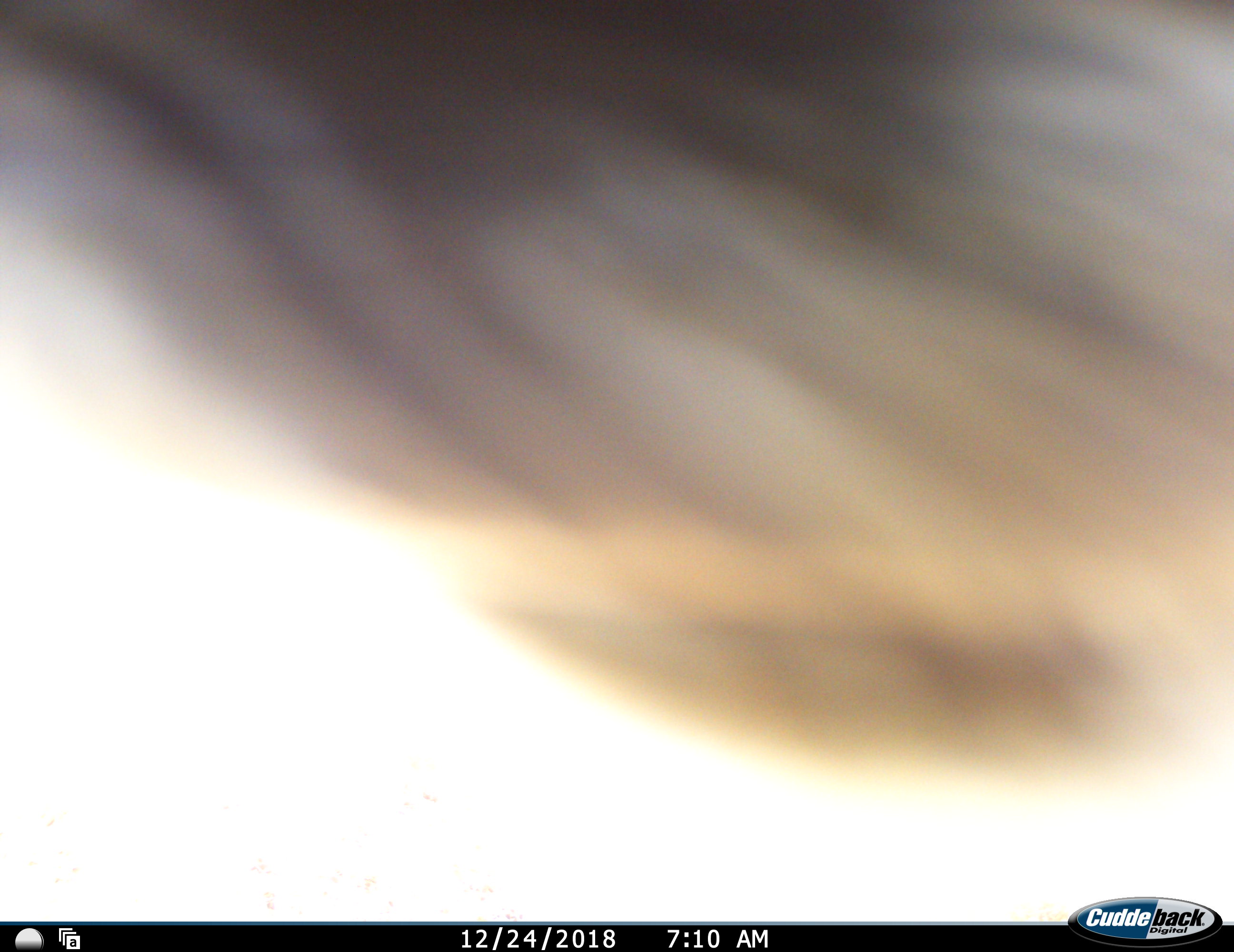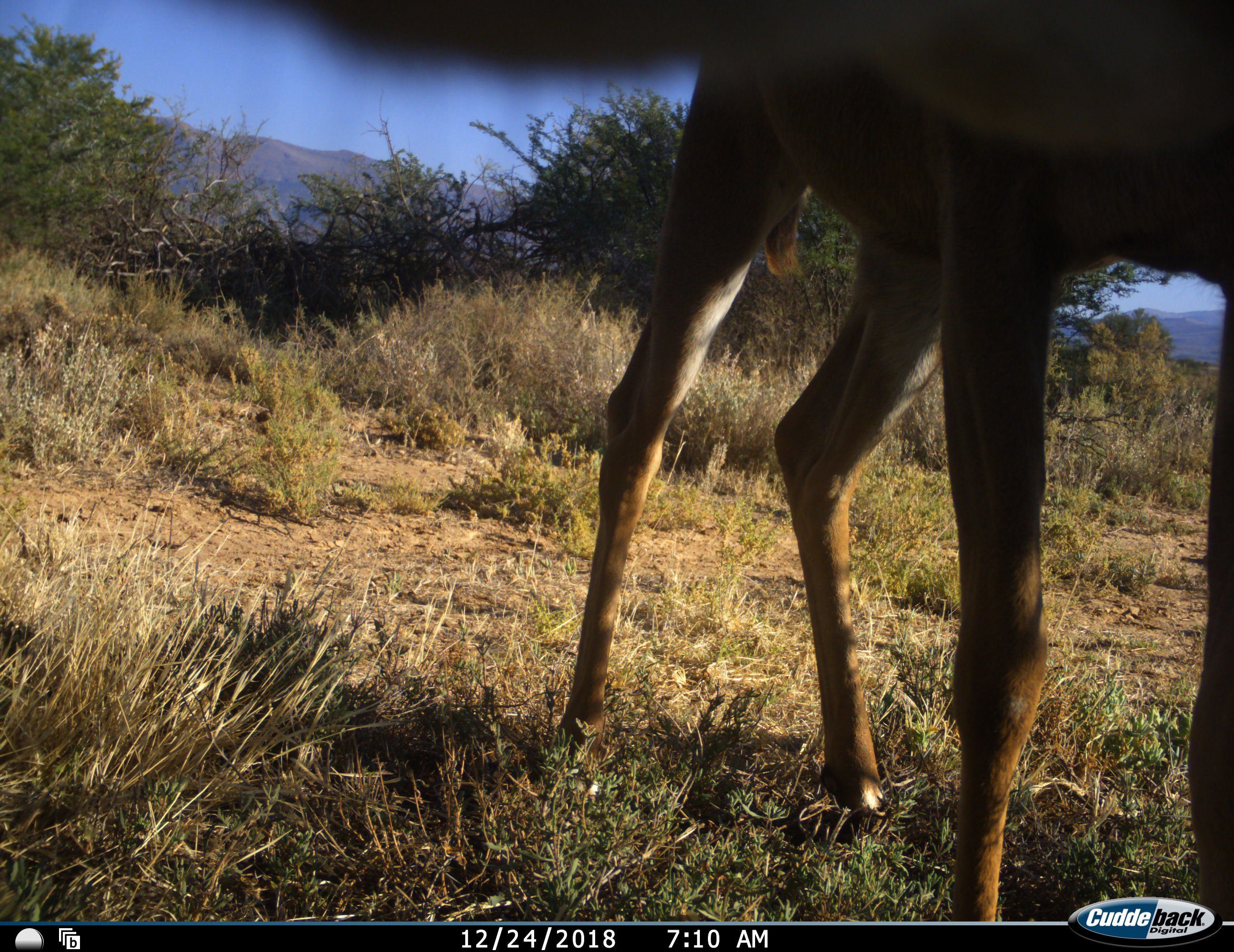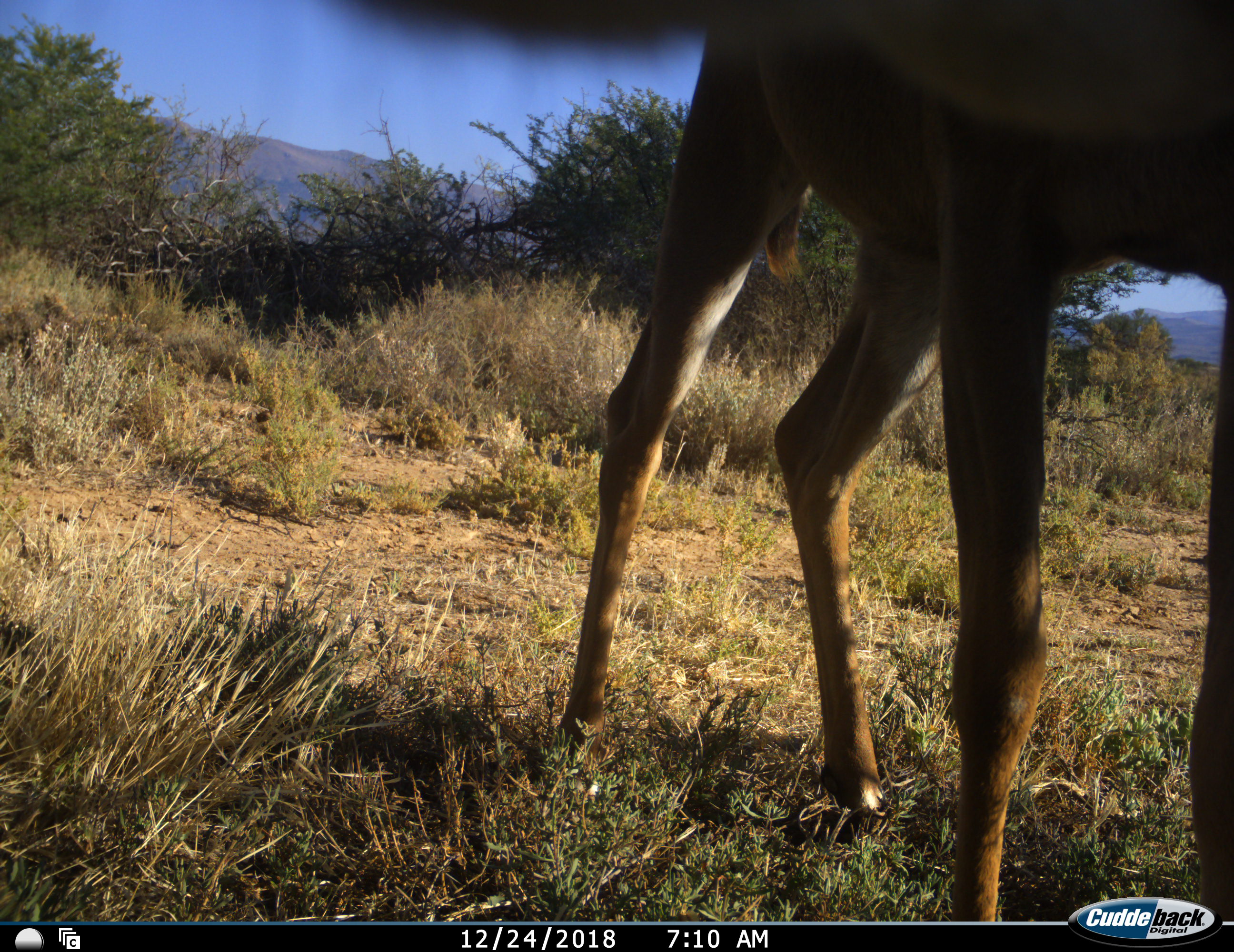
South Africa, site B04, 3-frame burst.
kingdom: Animalia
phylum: Chordata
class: Mammalia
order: Artiodactyla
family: Bovidae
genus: Tragelaphus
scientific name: Tragelaphus strepsiceros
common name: greater kudu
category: kudu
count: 1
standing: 71%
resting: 0%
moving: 29%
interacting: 0%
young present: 0%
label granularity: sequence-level